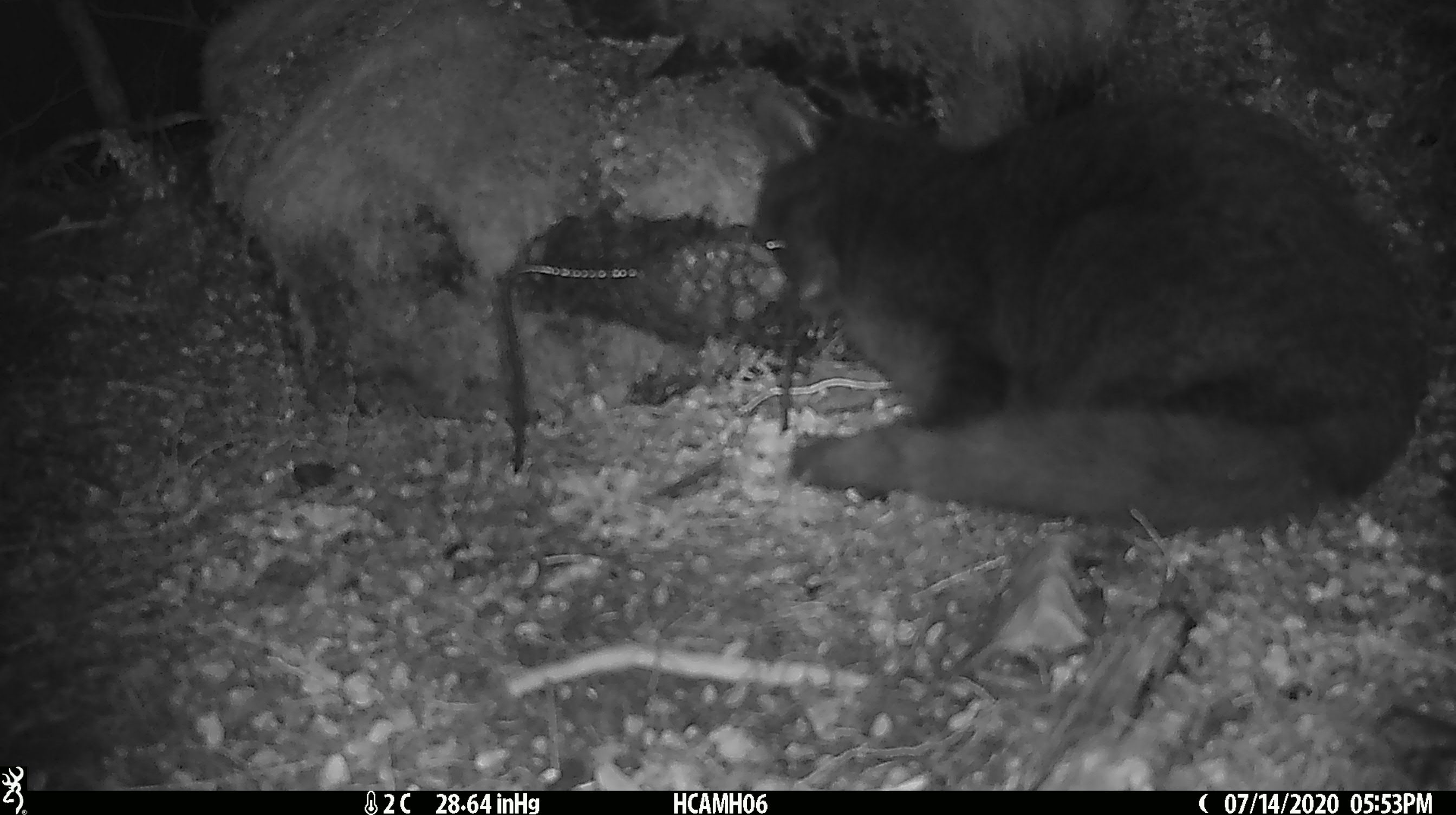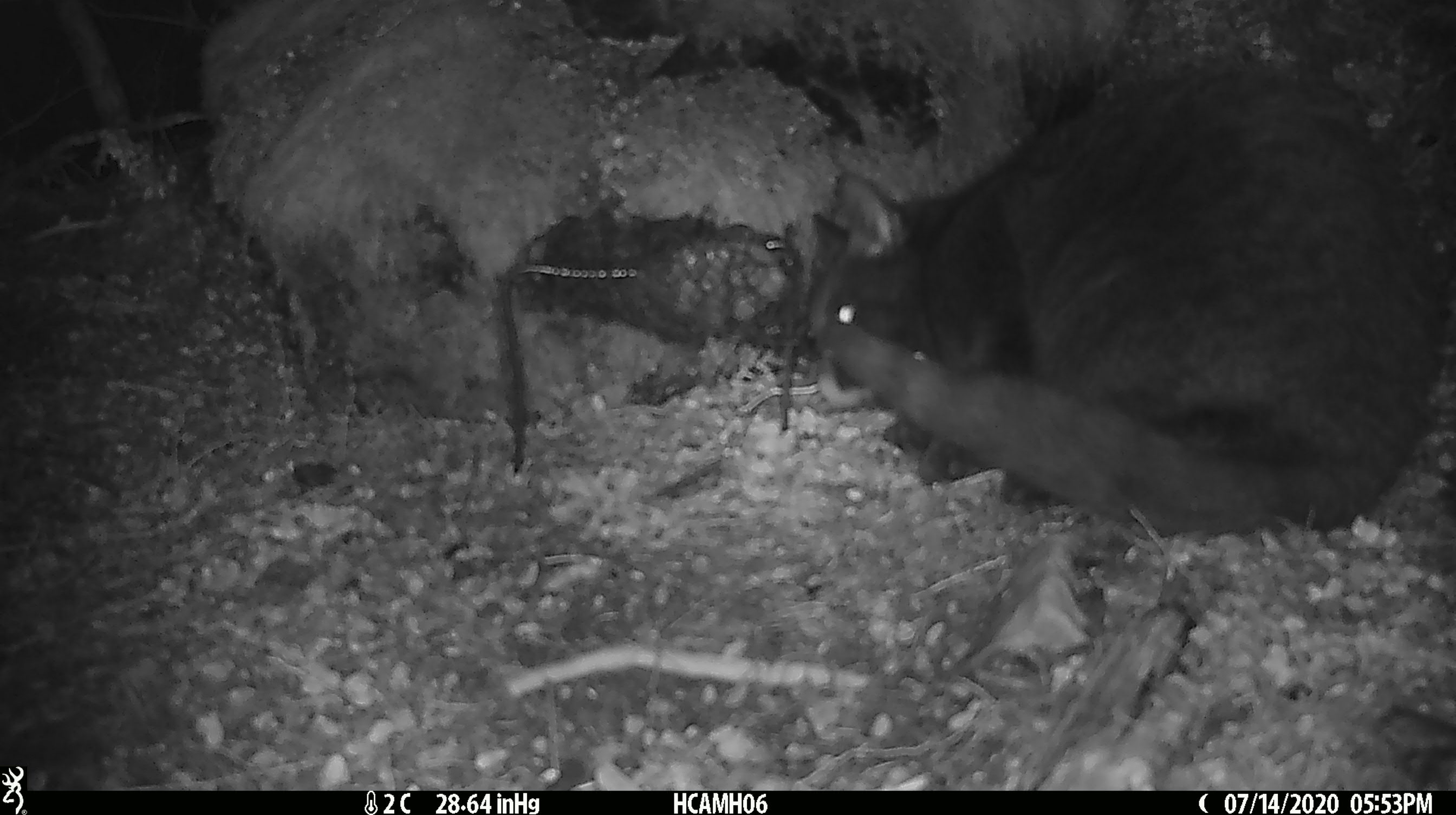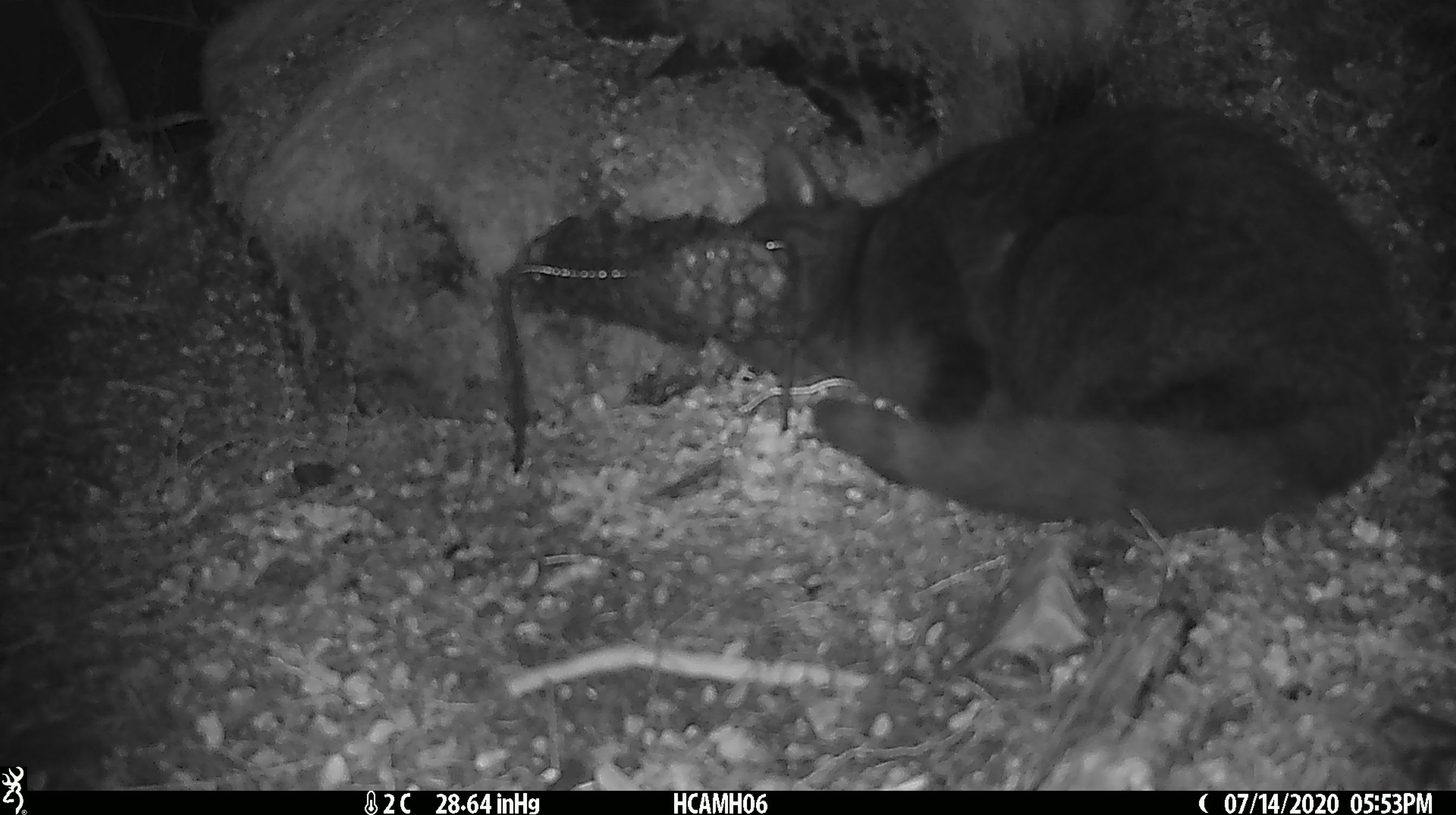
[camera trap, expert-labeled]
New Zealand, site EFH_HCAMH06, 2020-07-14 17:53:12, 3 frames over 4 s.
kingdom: Animalia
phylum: Chordata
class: Mammalia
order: Carnivora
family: Felidae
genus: Felis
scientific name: Felis catus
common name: domestic cat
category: cat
Cat (domestic cat) (Felis catus).